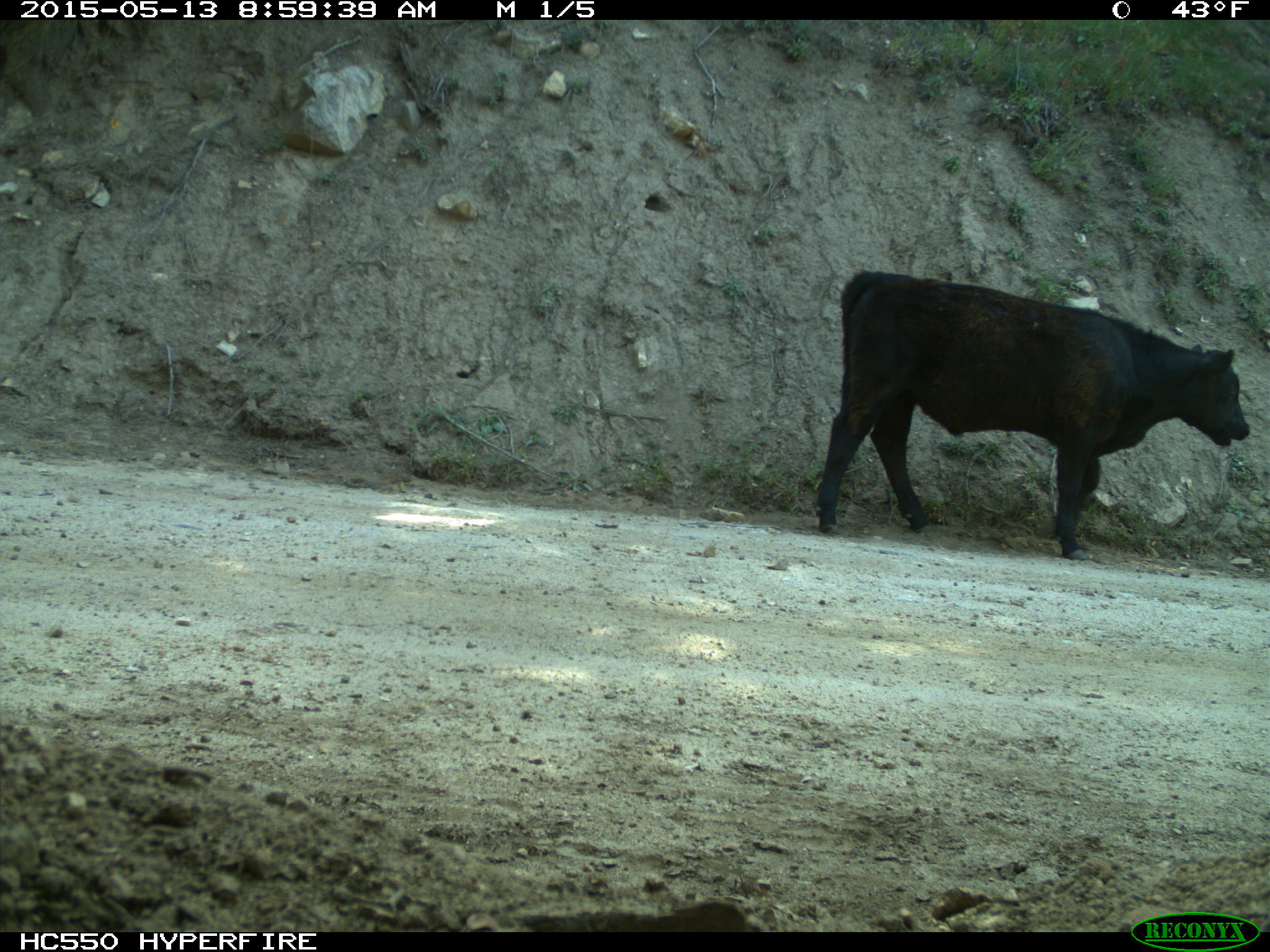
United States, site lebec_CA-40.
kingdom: Animalia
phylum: Chordata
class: Mammalia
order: Artiodactyla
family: Bovidae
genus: Bos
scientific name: Bos taurus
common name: domestic cow